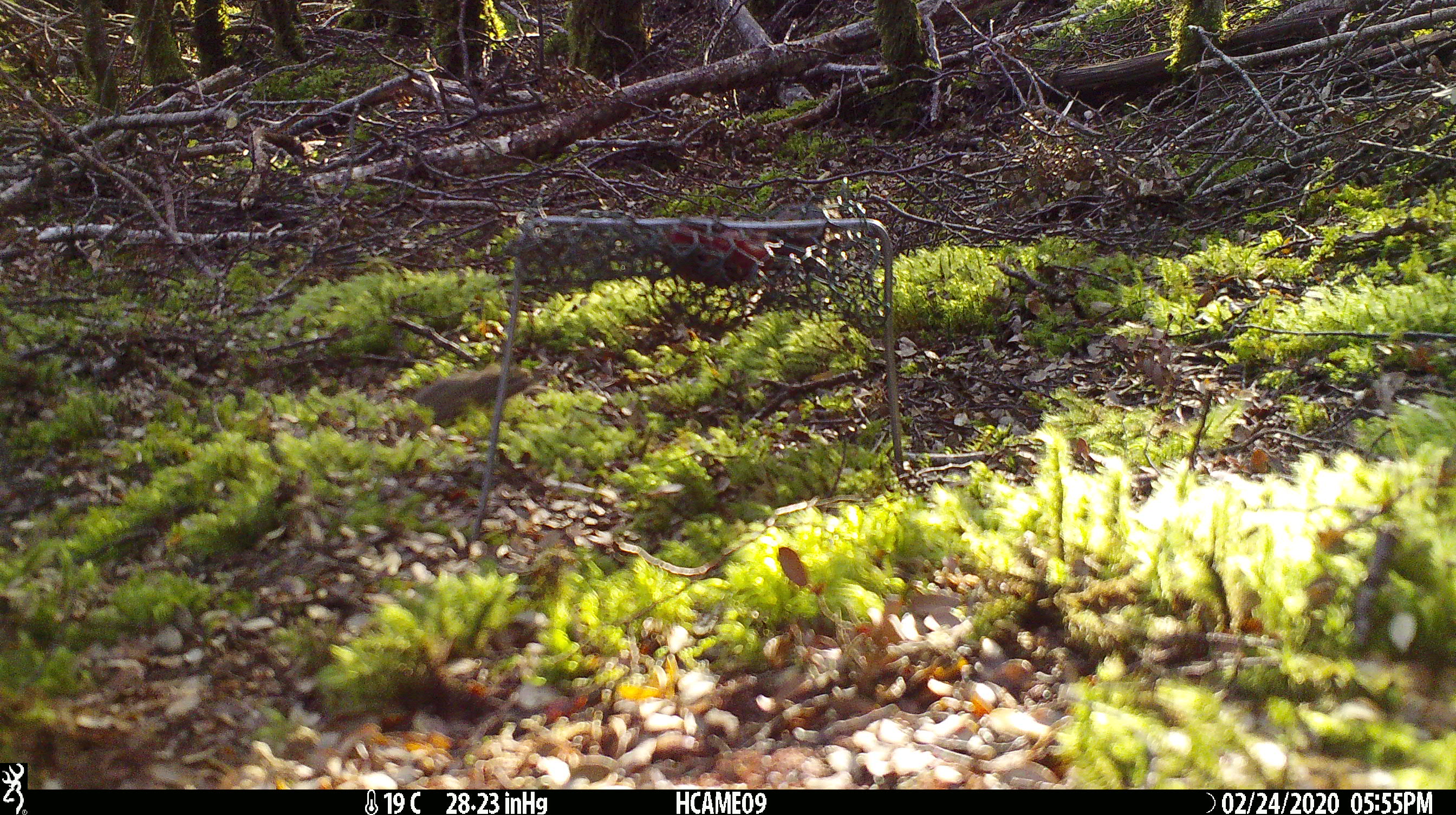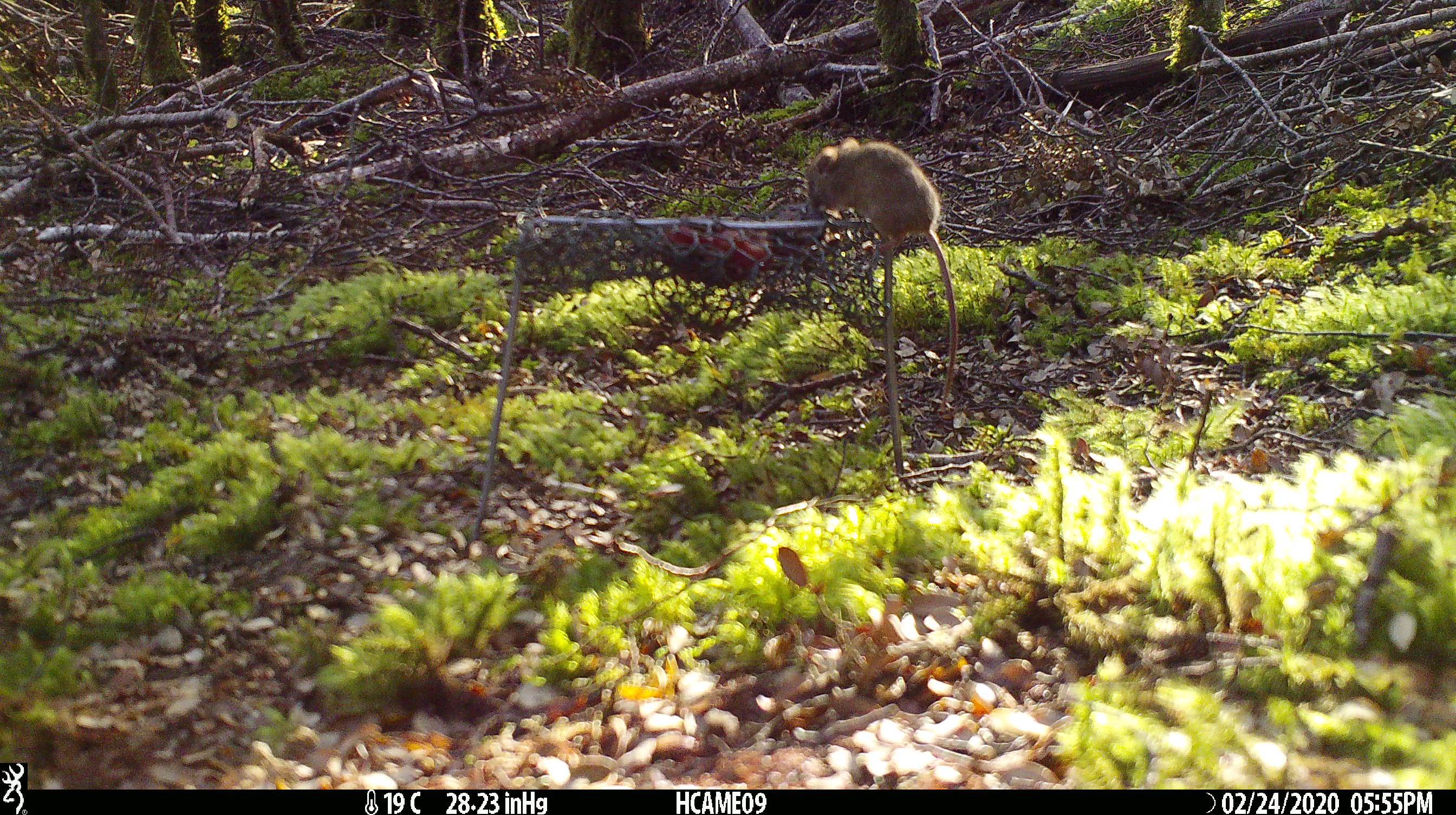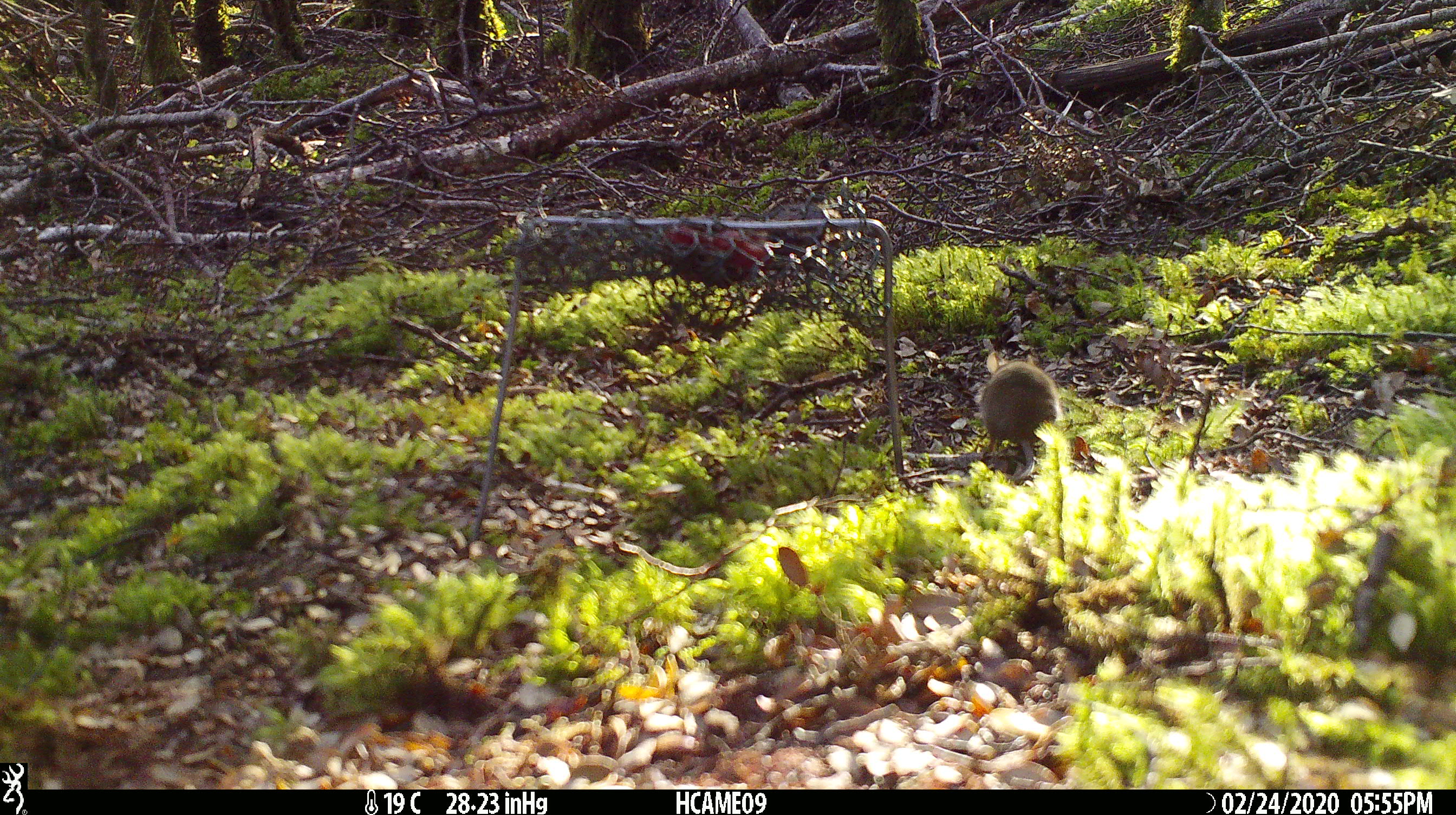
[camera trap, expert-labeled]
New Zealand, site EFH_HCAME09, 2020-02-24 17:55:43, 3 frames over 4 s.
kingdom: Animalia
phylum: Chordata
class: Mammalia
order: Rodentia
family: Muridae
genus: Mus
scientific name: Mus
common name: mouse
Mouse (Mus).